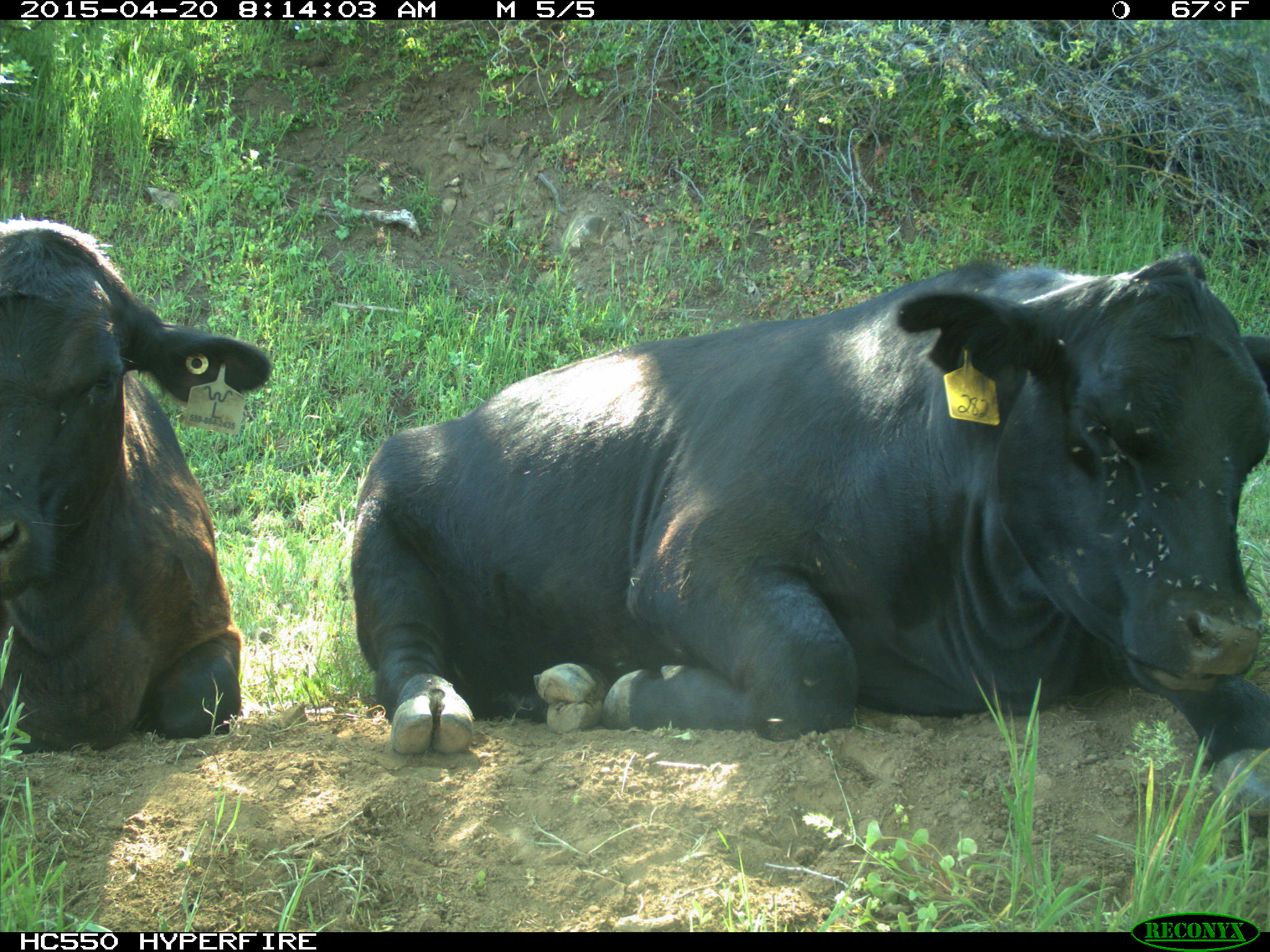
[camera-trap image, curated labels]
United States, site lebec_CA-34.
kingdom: Animalia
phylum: Chordata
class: Mammalia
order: Artiodactyla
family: Bovidae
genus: Bos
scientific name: Bos taurus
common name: domestic cow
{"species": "Bos taurus (domestic cow)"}